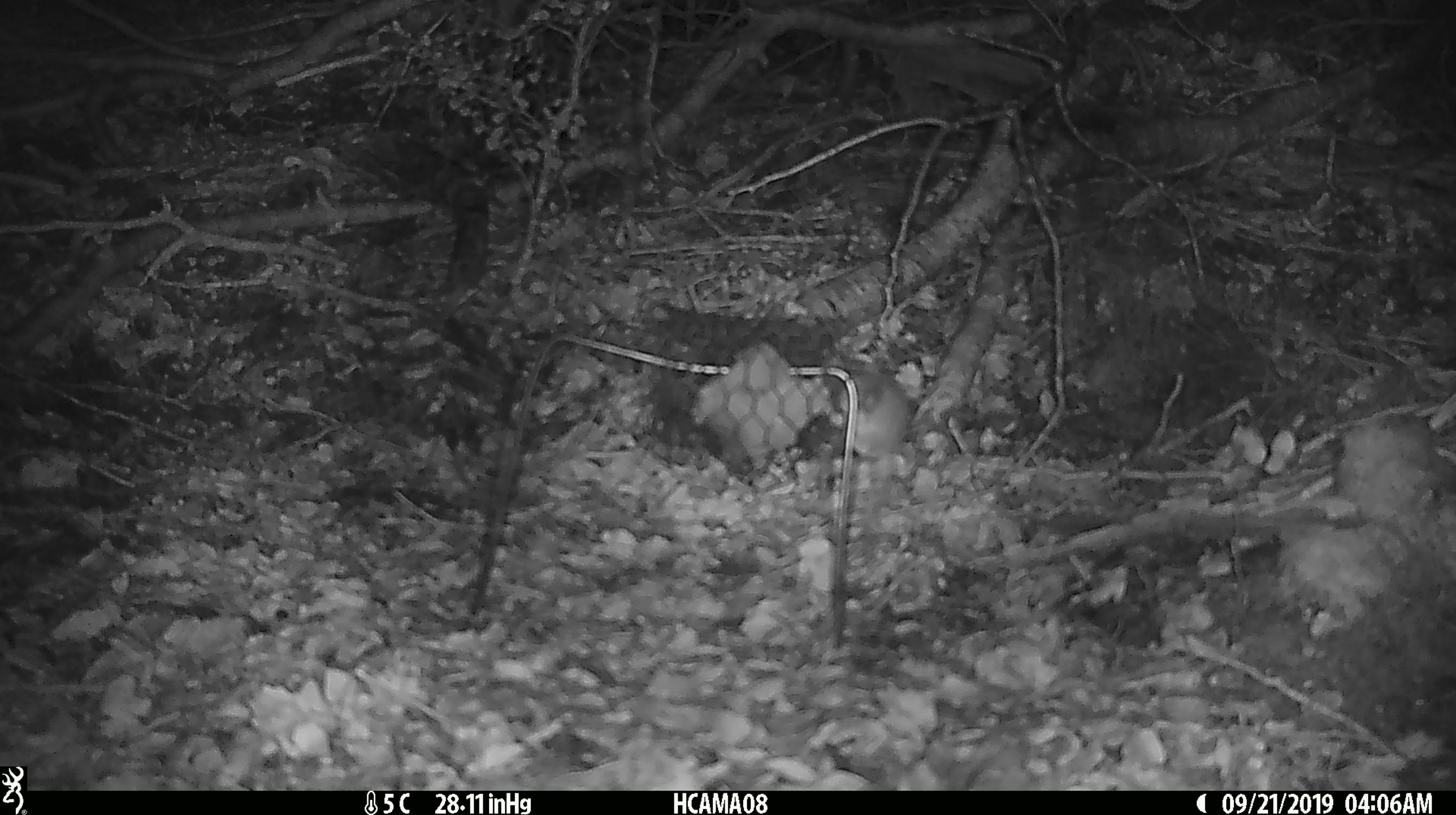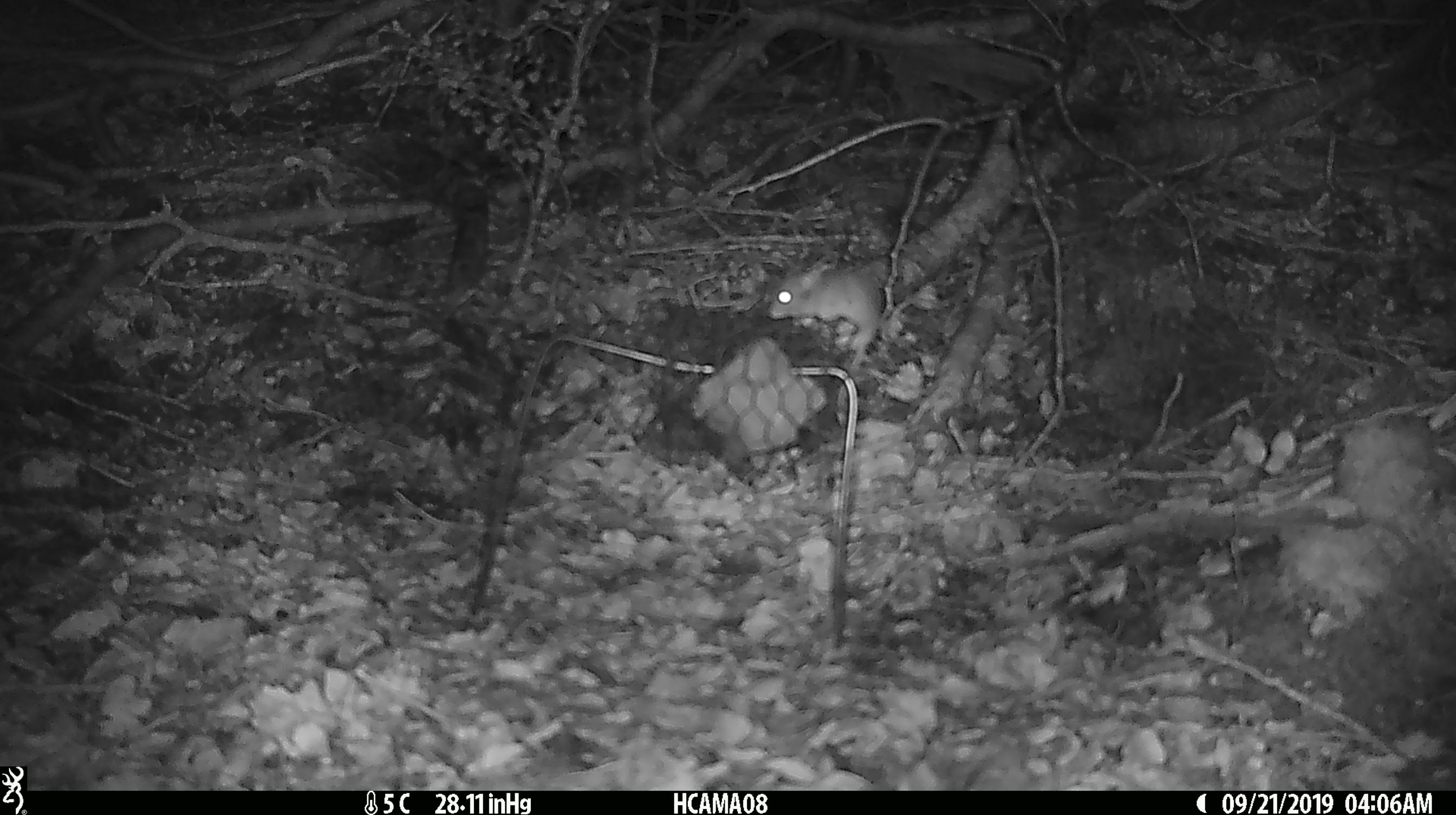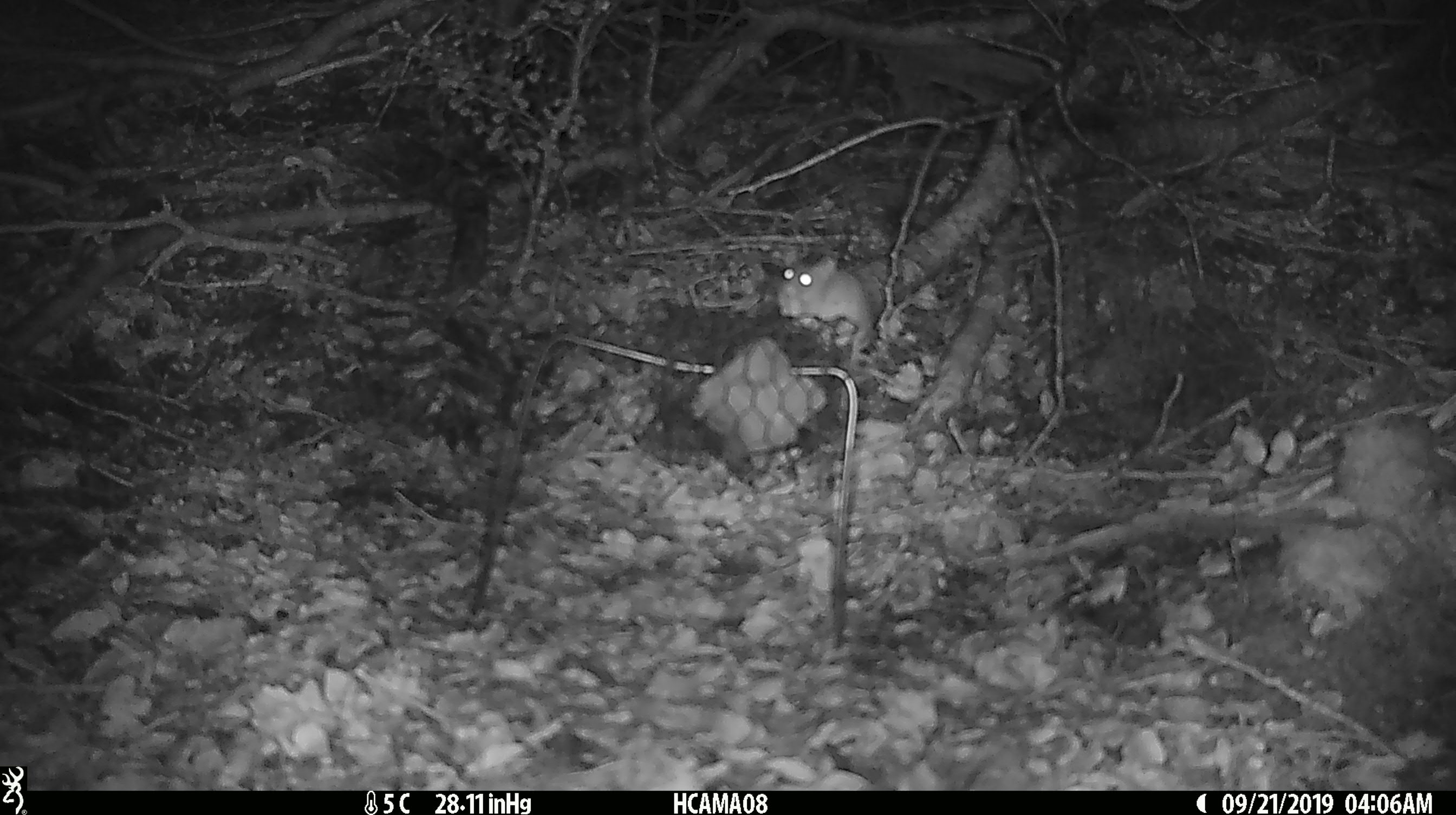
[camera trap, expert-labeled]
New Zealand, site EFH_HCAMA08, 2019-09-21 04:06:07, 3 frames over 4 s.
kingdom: Animalia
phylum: Chordata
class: Mammalia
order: Rodentia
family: Muridae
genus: Mus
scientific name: Mus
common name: mouse